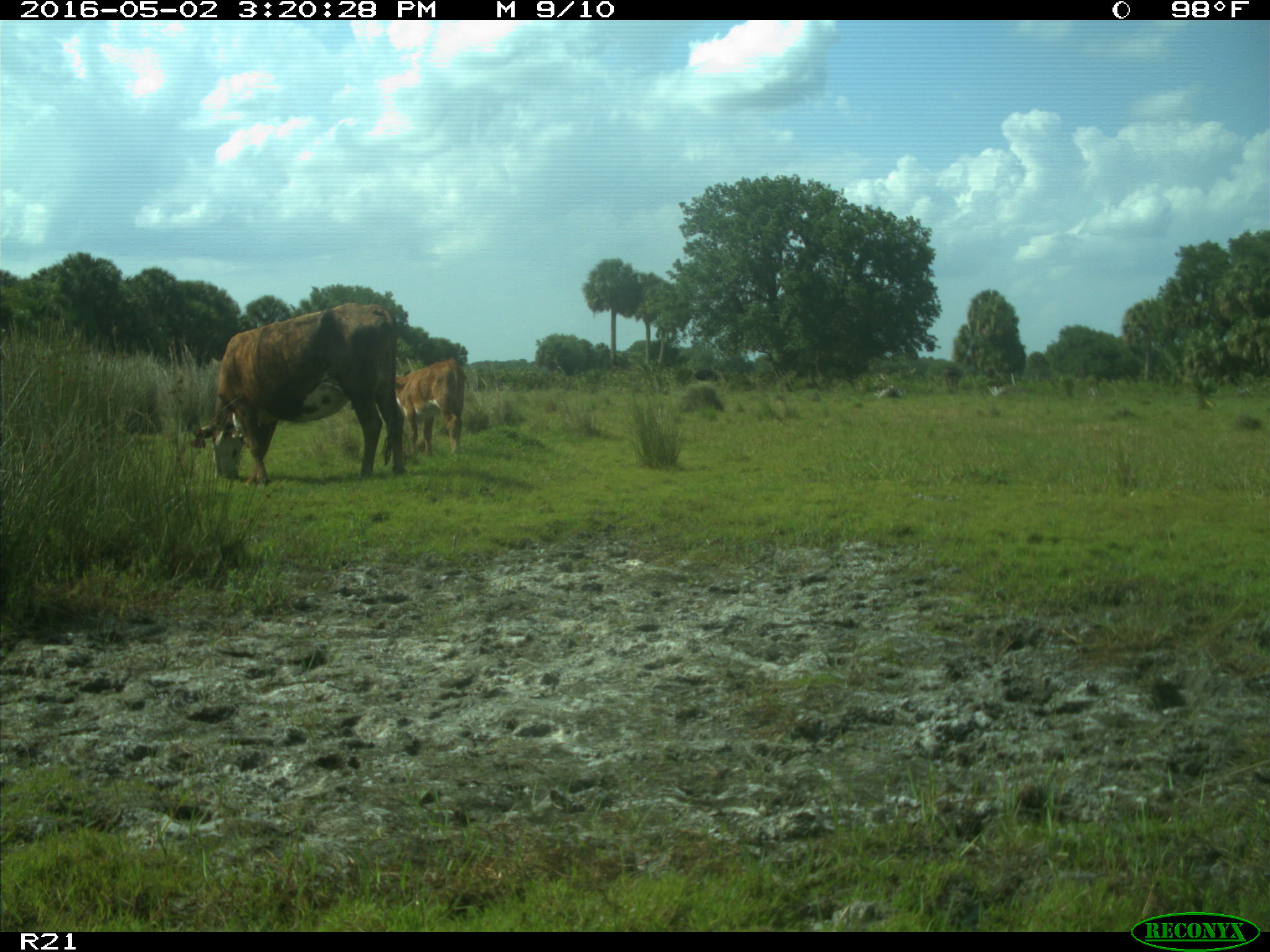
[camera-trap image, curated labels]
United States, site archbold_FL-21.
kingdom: Animalia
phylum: Chordata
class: Mammalia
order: Artiodactyla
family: Bovidae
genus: Bos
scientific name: Bos taurus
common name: domestic cow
Bos taurus (domestic cow).